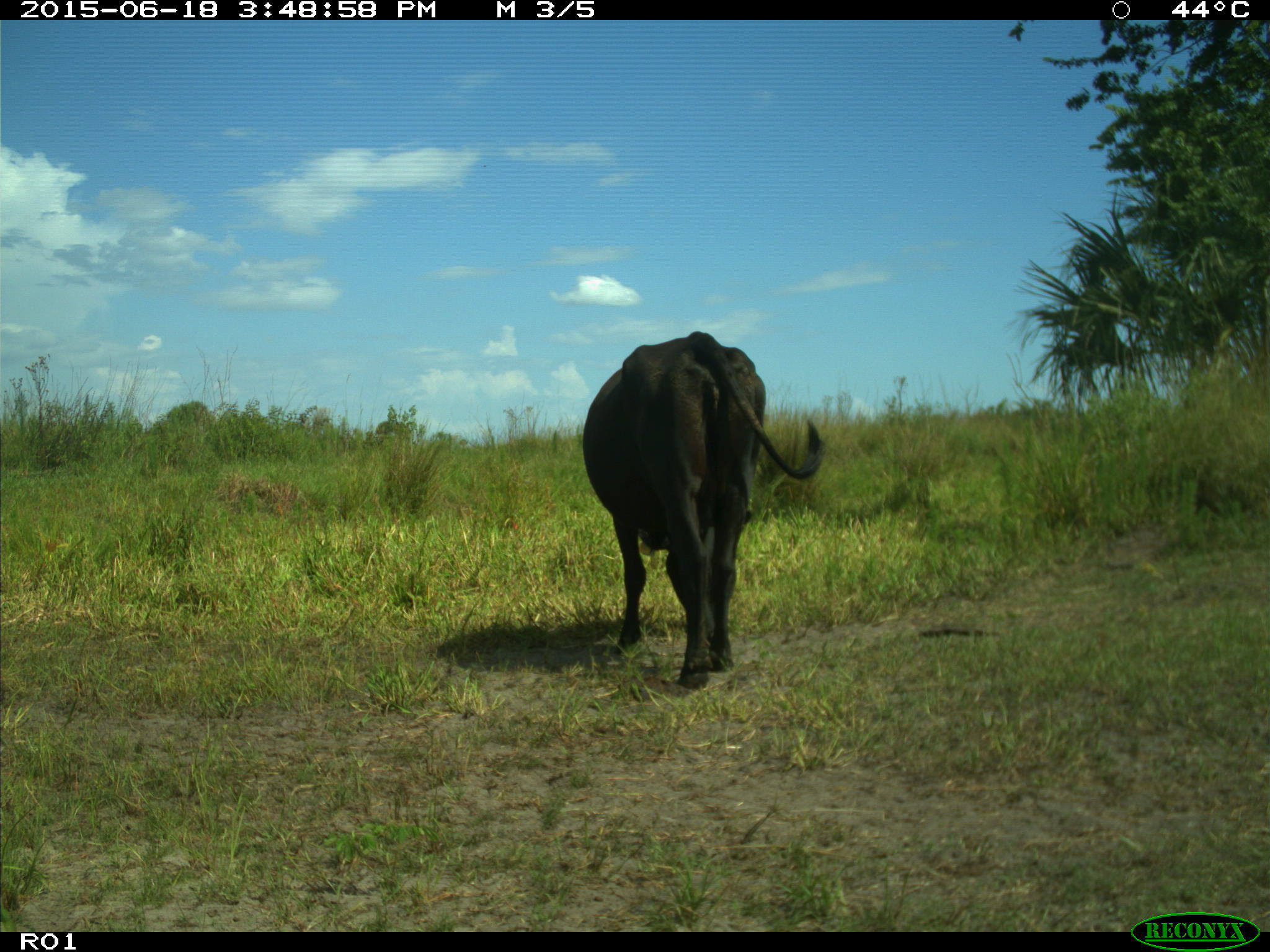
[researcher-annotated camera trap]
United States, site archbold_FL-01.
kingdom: Animalia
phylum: Chordata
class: Mammalia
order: Artiodactyla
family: Bovidae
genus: Bos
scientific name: Bos taurus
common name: domestic cow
Bos taurus (domestic cow).